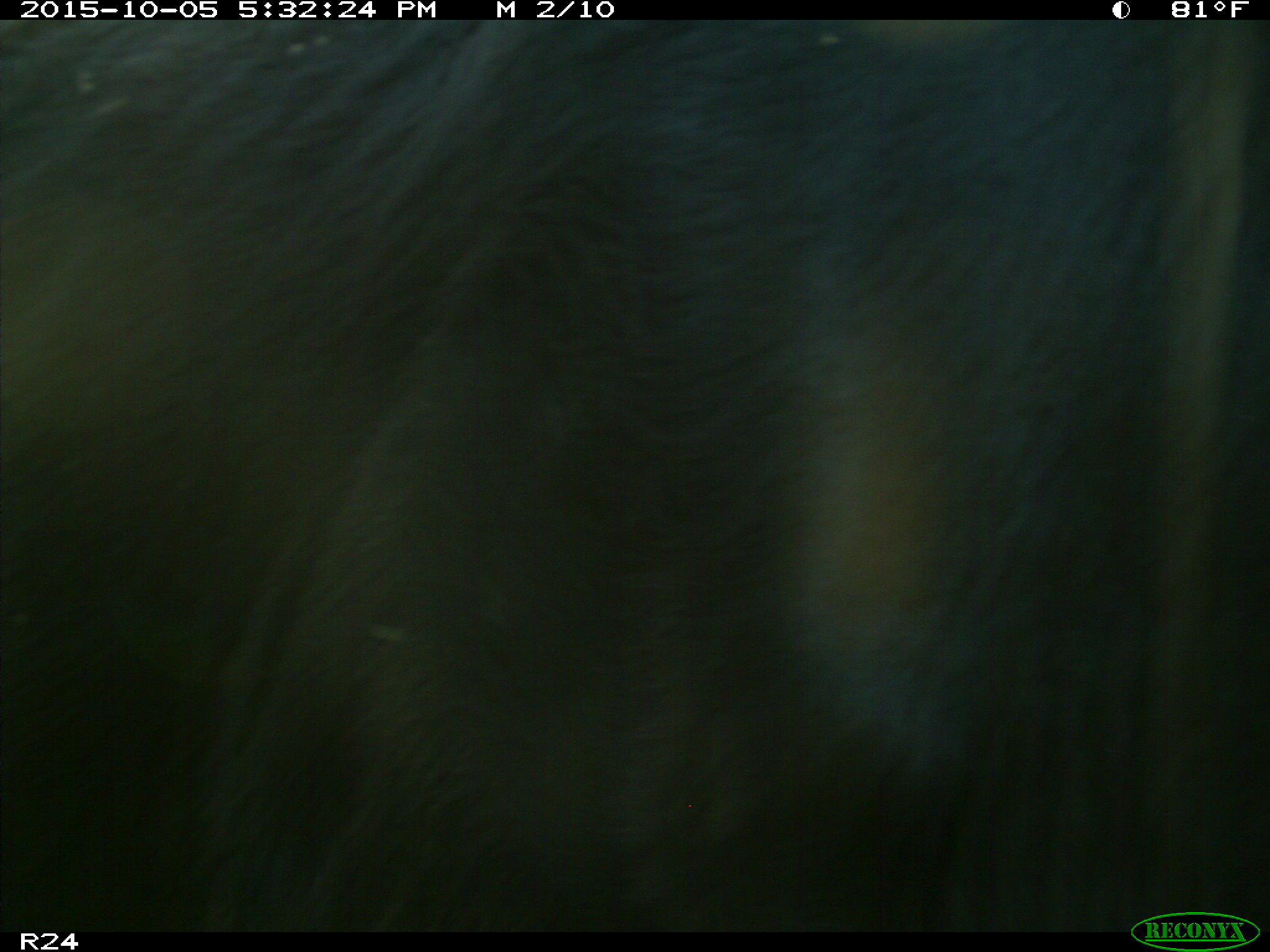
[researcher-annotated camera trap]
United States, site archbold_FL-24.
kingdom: Animalia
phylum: Chordata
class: Mammalia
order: Artiodactyla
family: Bovidae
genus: Bos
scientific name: Bos taurus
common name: domestic cow